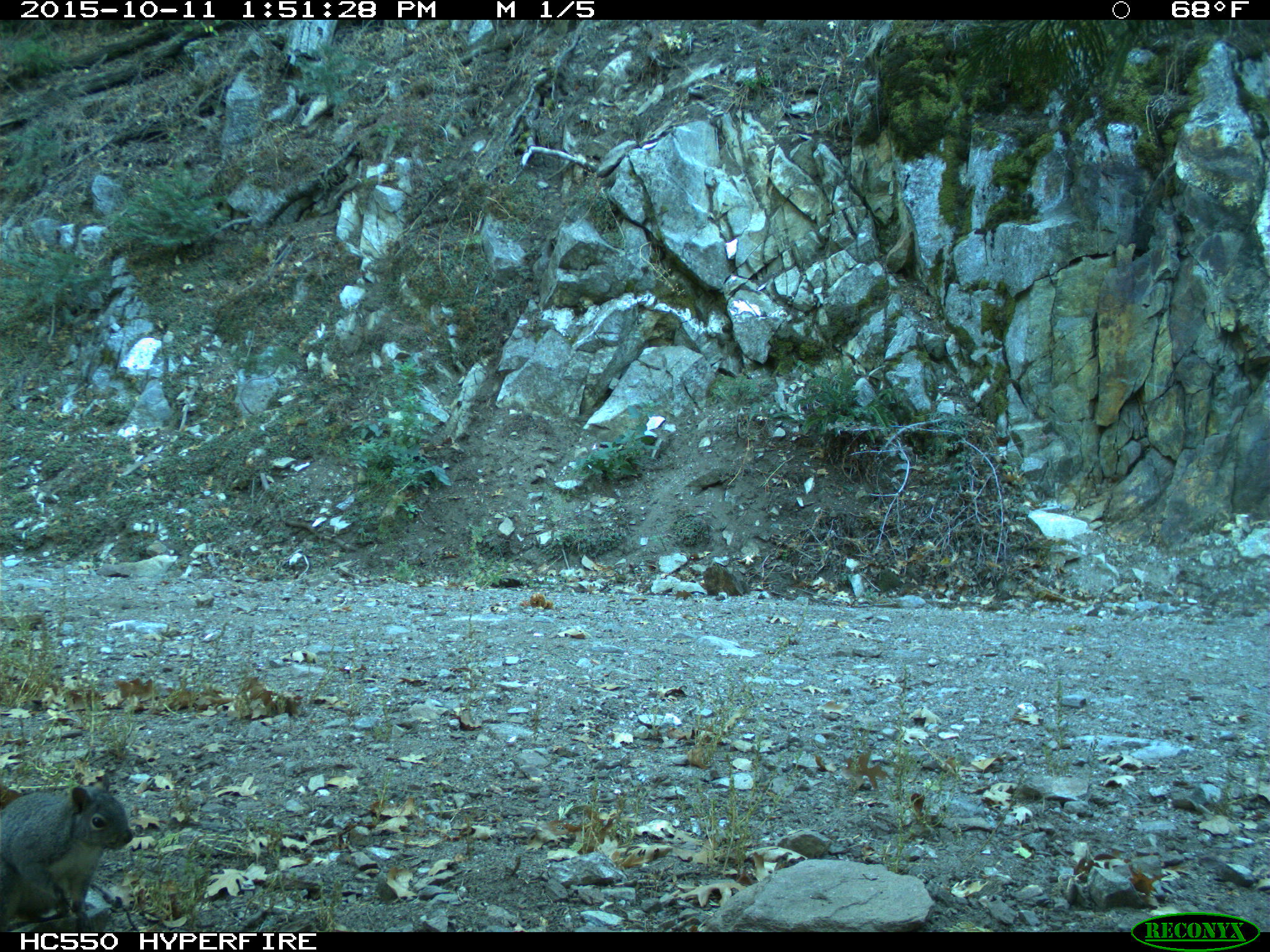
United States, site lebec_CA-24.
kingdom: Animalia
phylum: Chordata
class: Mammalia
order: Rodentia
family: Sciuridae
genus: Sciurus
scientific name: Sciurus carolinensis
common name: eastern gray squirrel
Sciurus carolinensis (eastern gray squirrel).